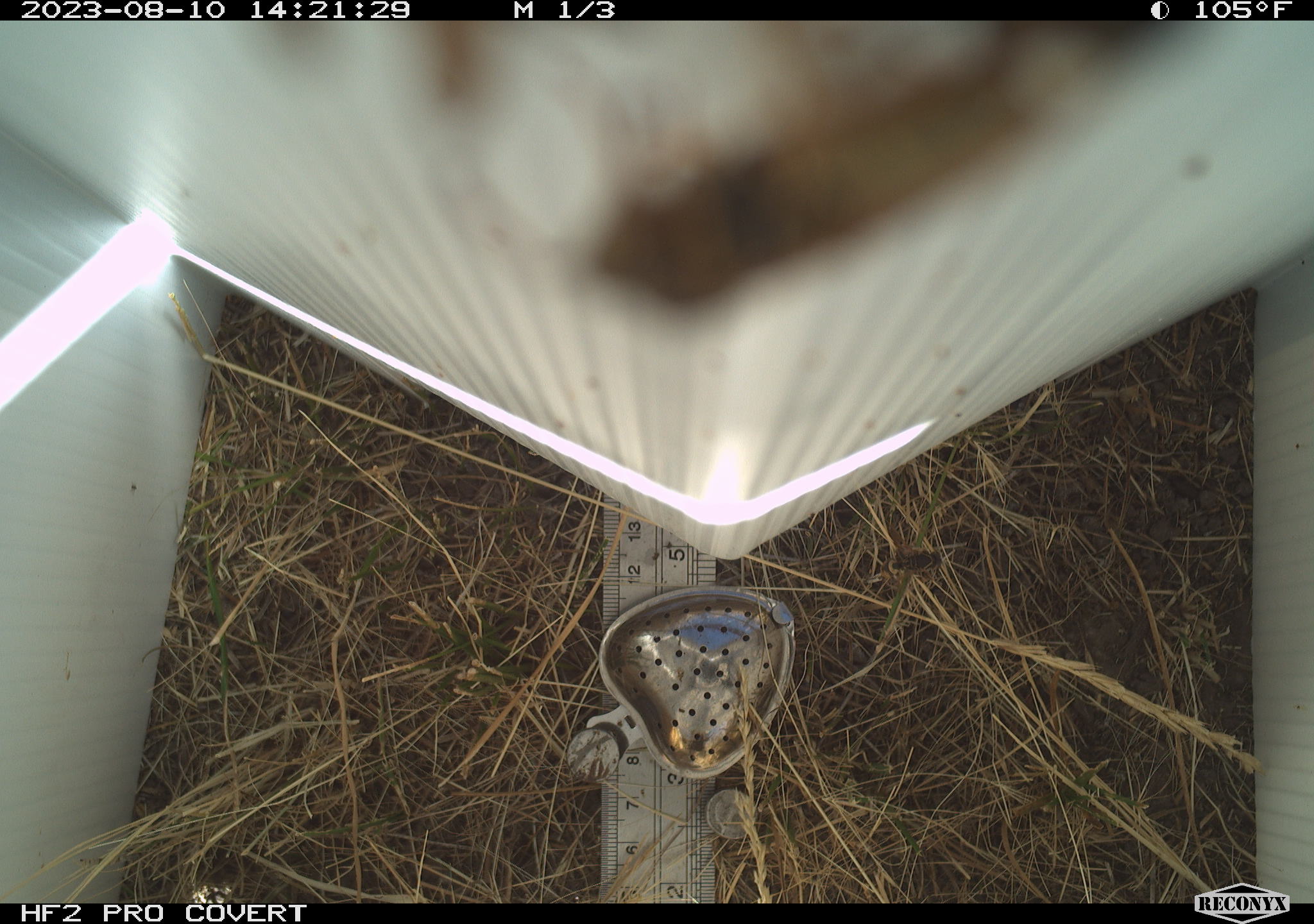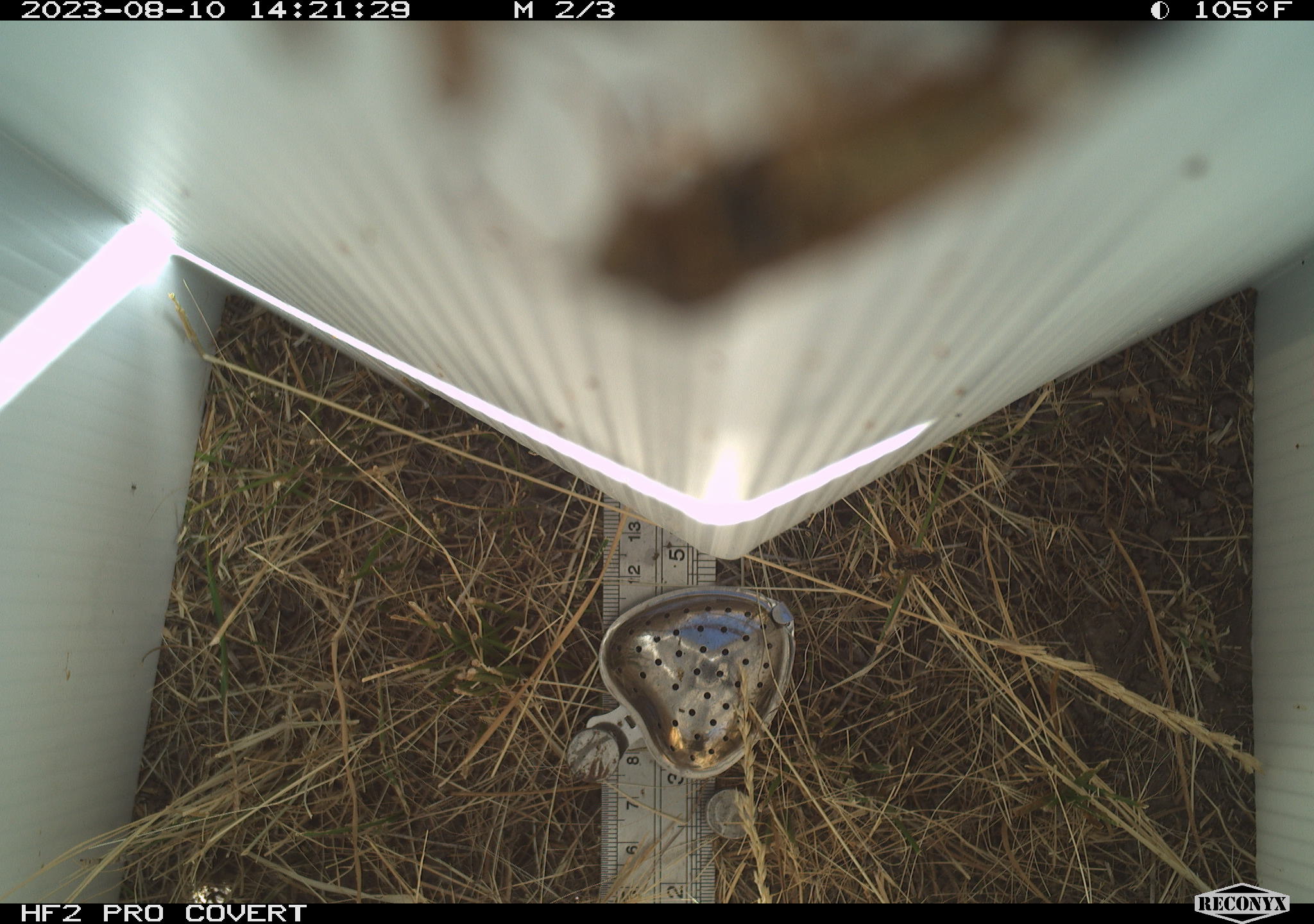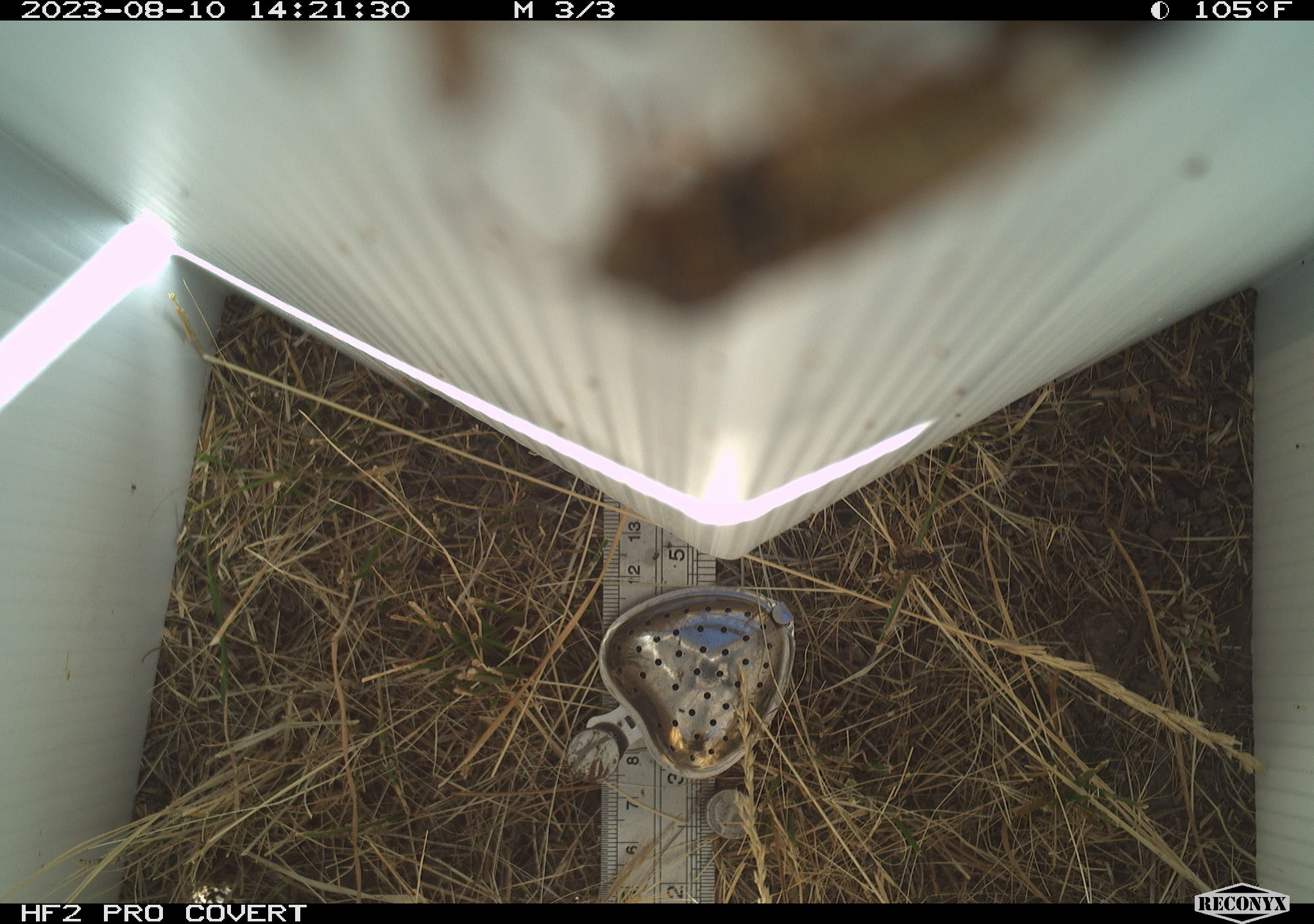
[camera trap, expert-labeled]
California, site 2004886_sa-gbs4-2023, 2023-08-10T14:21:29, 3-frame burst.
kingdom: Animalia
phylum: Arthropoda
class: Insecta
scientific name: Insecta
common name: insect